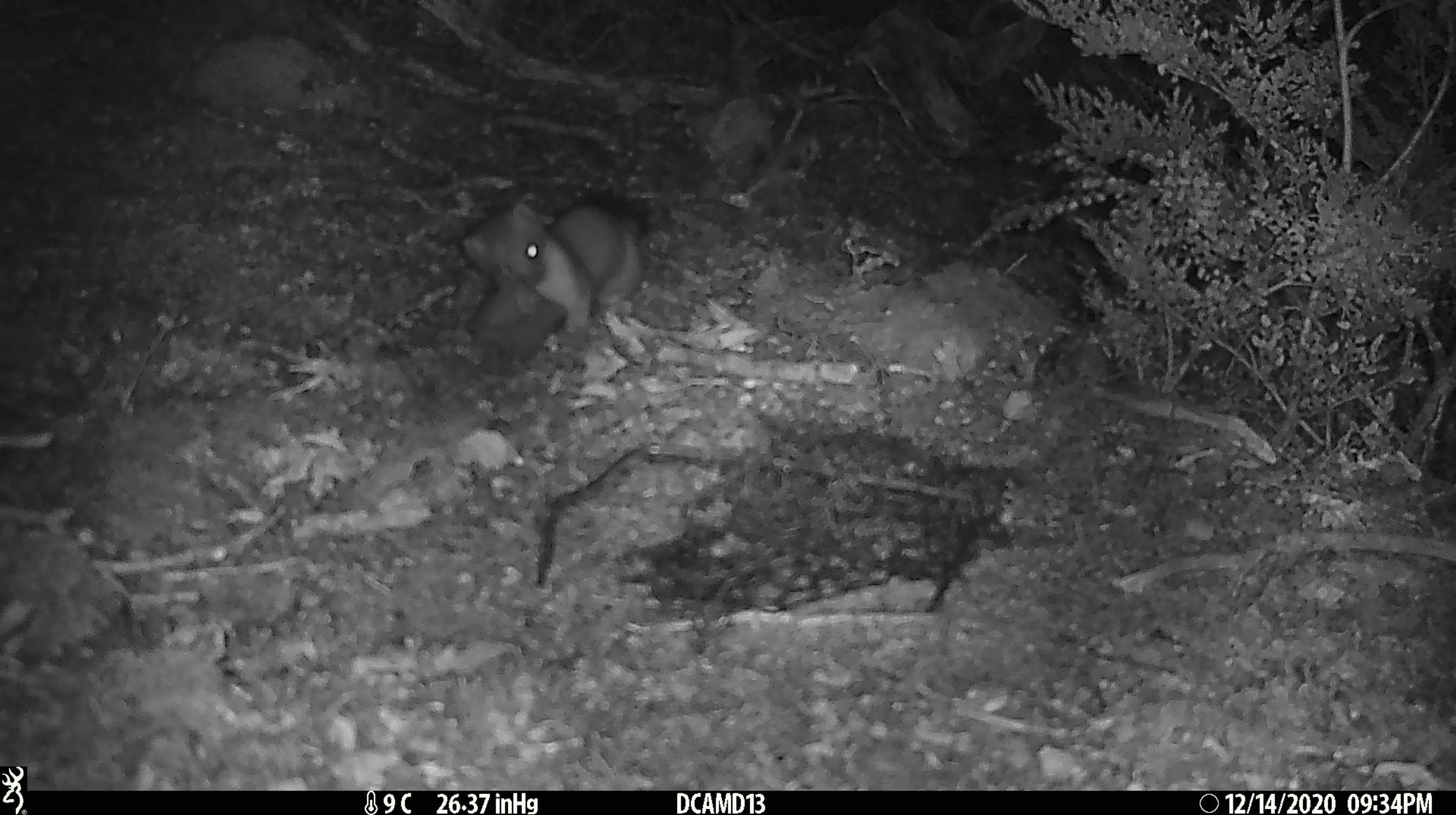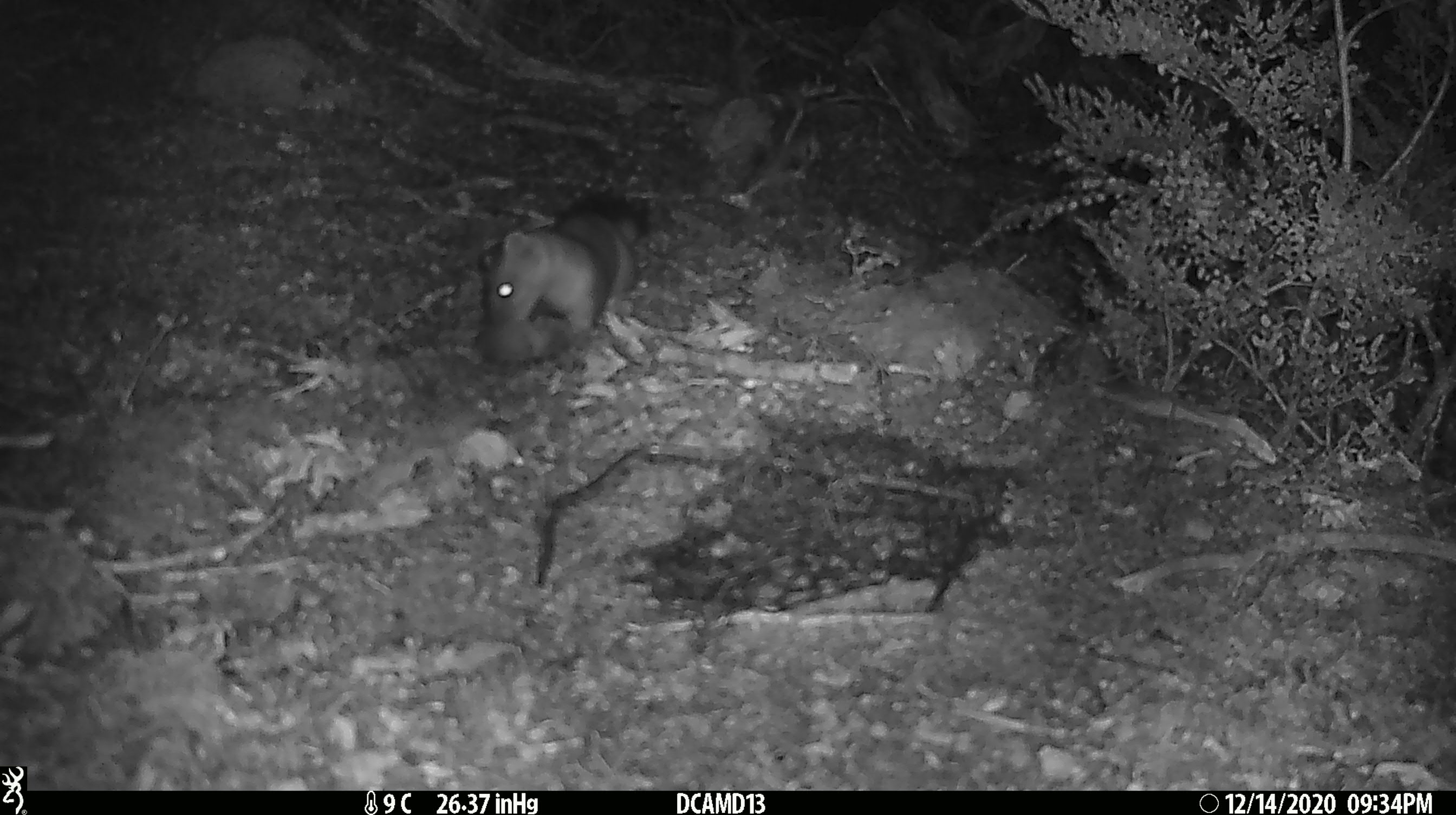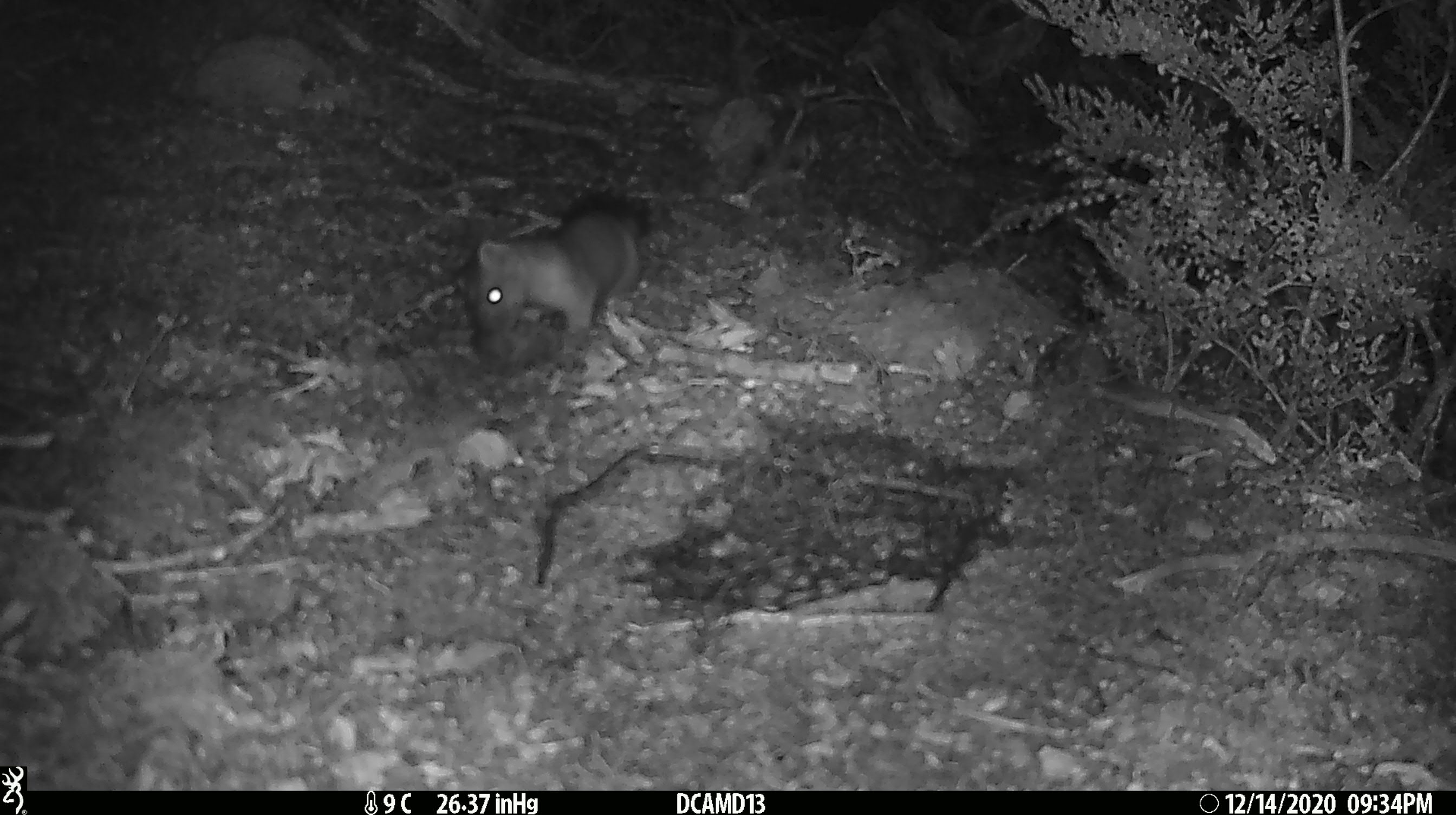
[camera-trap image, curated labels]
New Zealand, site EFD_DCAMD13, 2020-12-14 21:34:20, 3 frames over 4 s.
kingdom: Animalia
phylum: Chordata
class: Mammalia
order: Carnivora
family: Mustelidae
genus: Mustela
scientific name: Mustela erminea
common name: stoat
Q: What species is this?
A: Stoat (Mustela erminea).